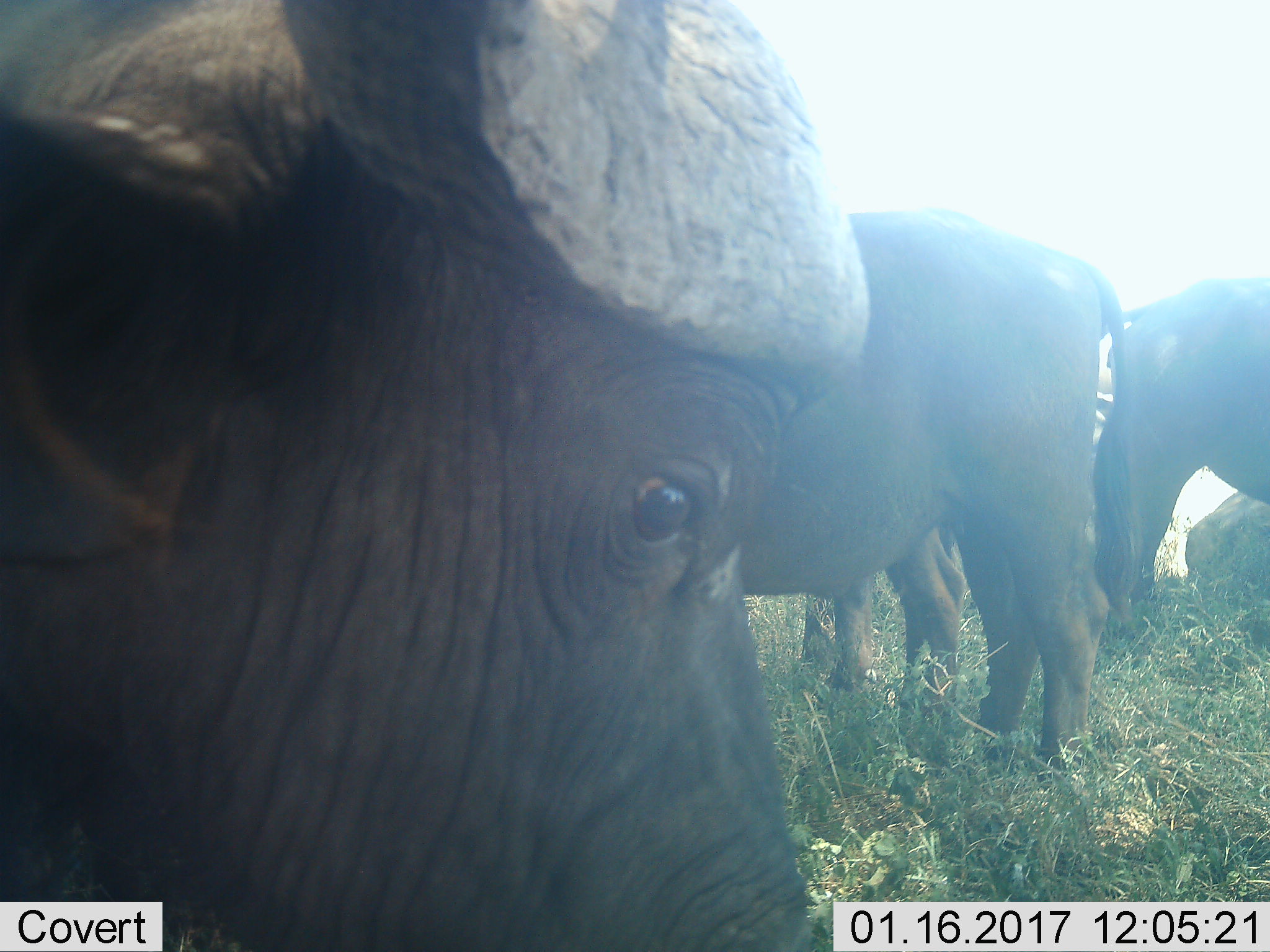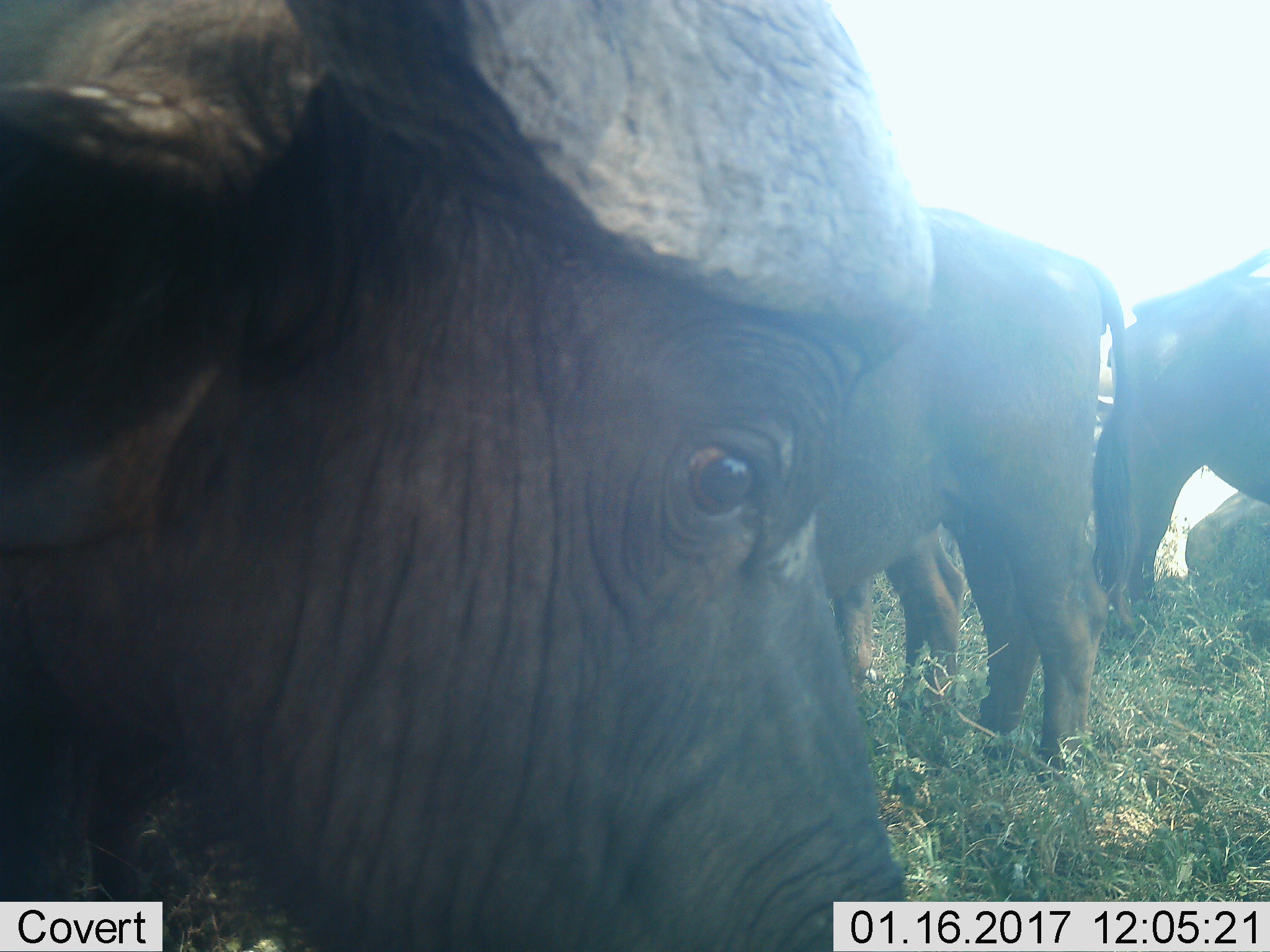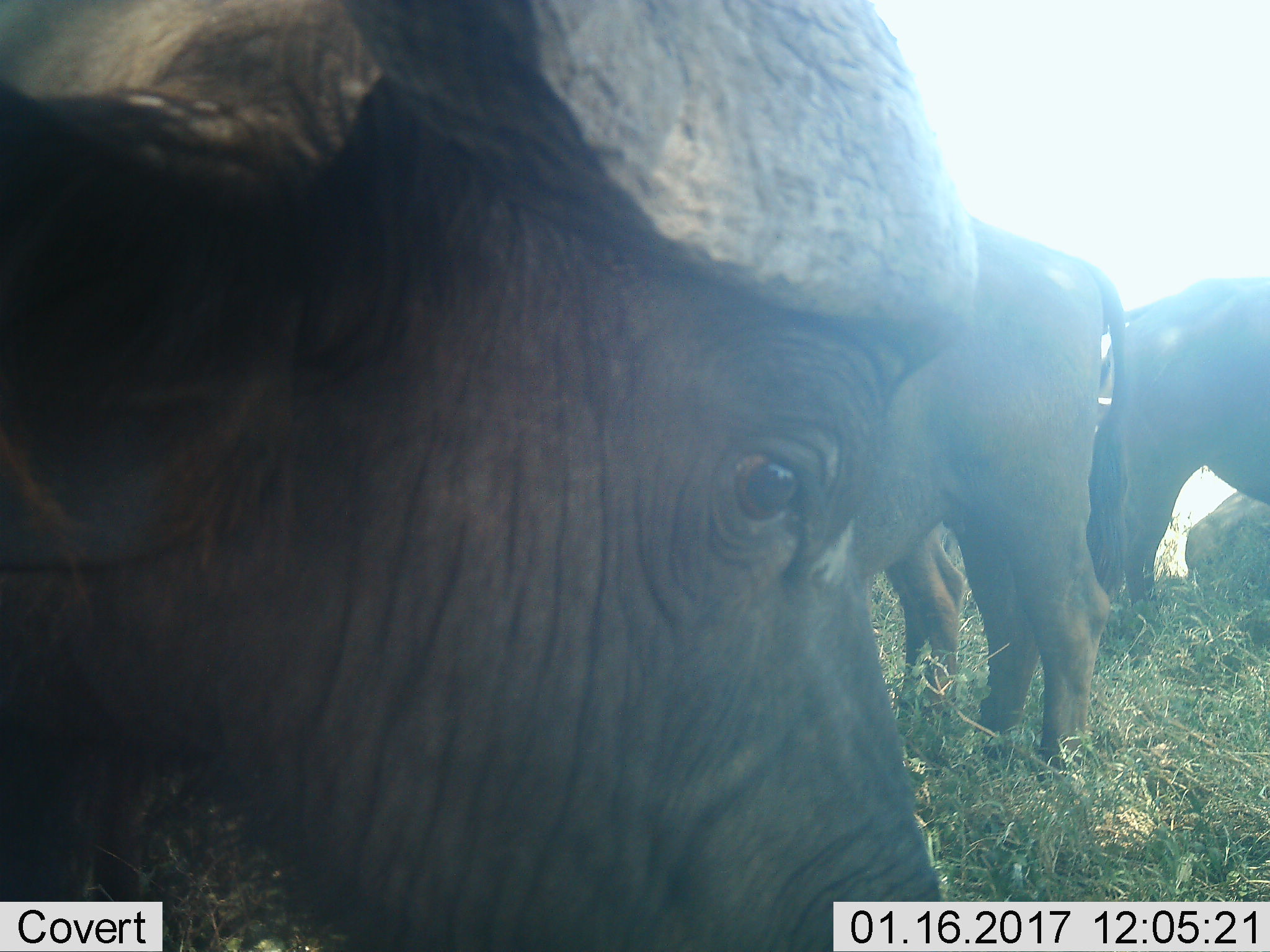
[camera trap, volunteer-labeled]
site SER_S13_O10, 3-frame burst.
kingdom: Animalia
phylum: Chordata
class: Mammalia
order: Artiodactyla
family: Bovidae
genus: Syncerus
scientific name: Syncerus caffer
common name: african buffalo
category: buffalo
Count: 5.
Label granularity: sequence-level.